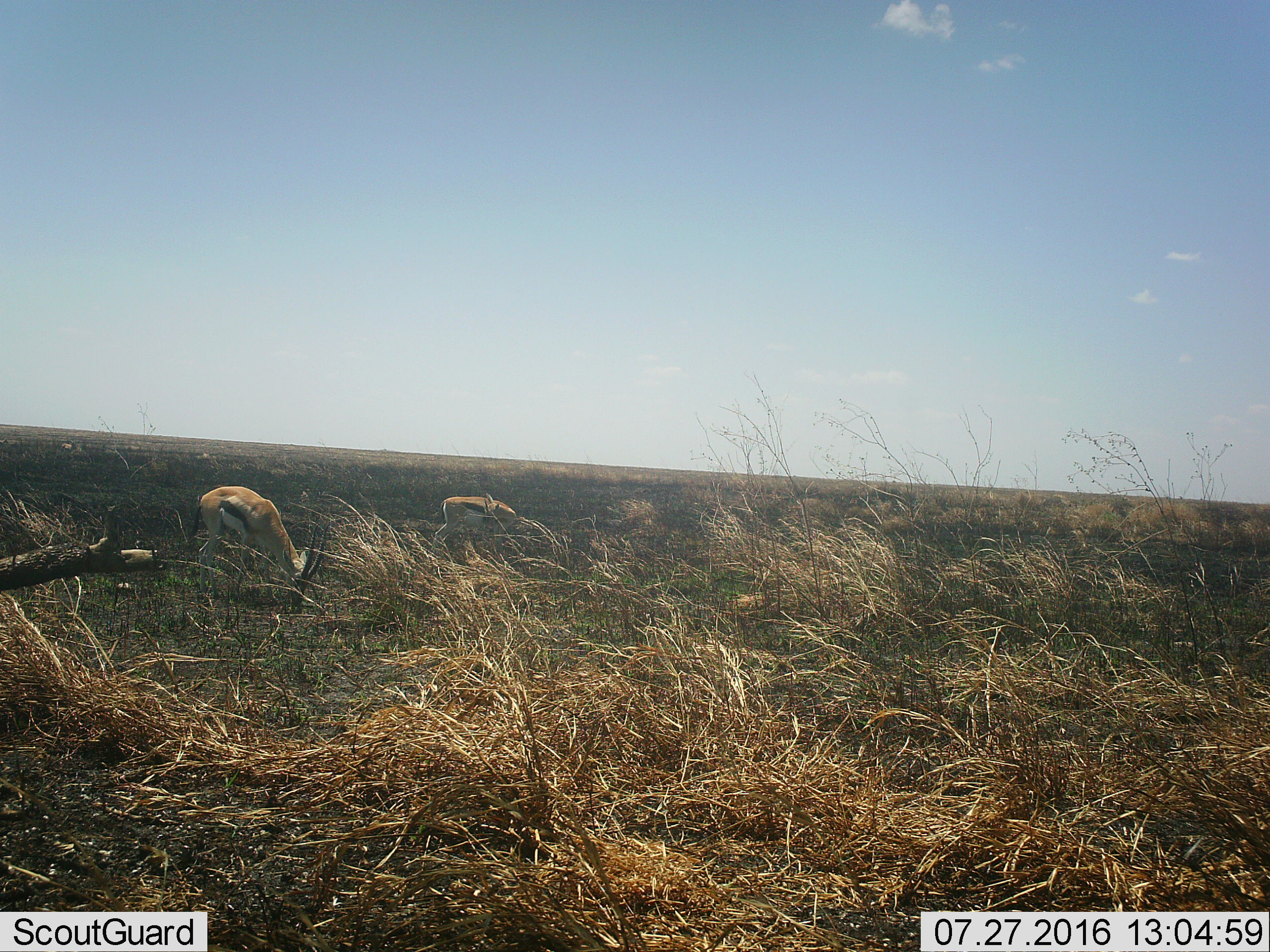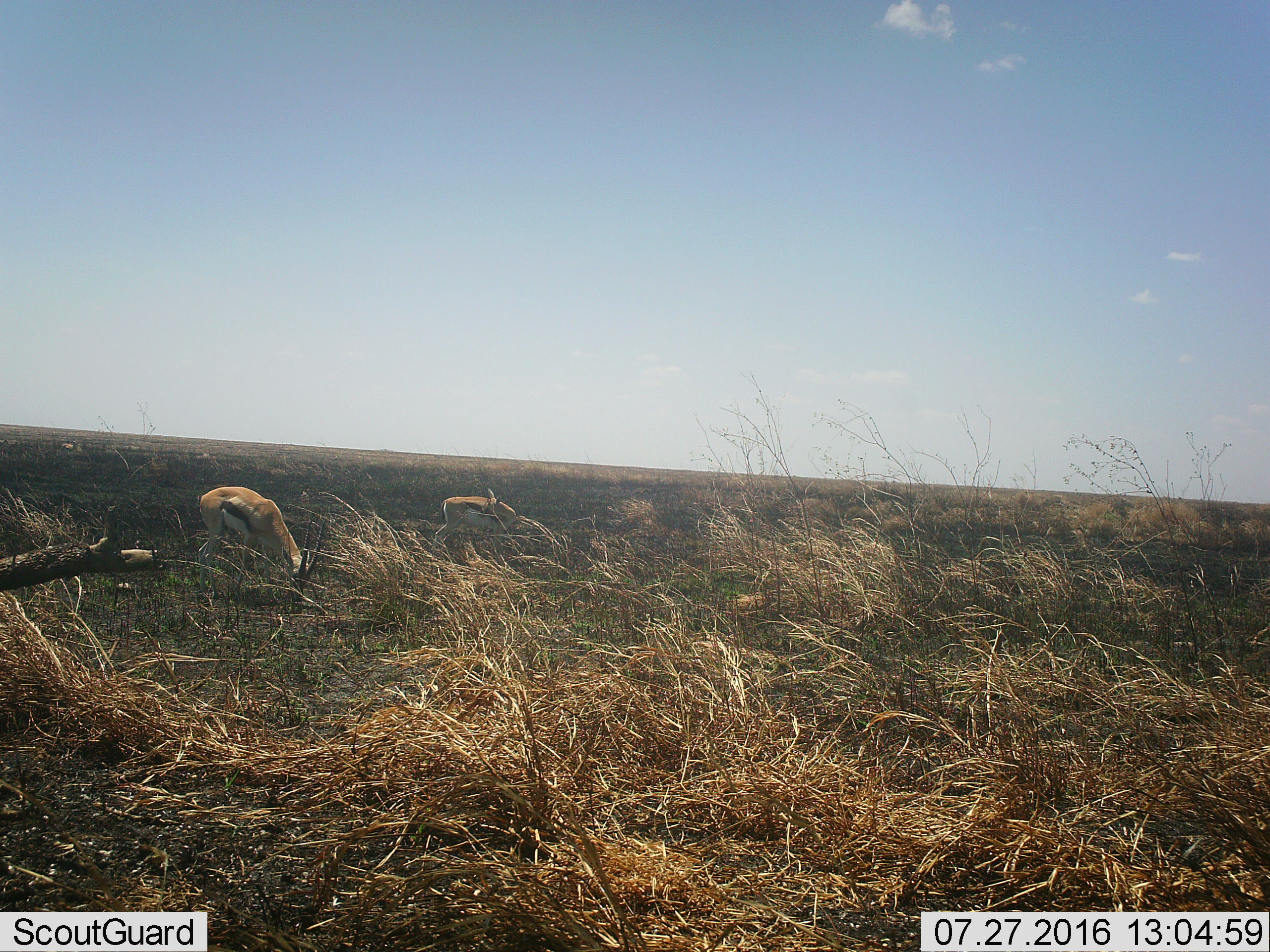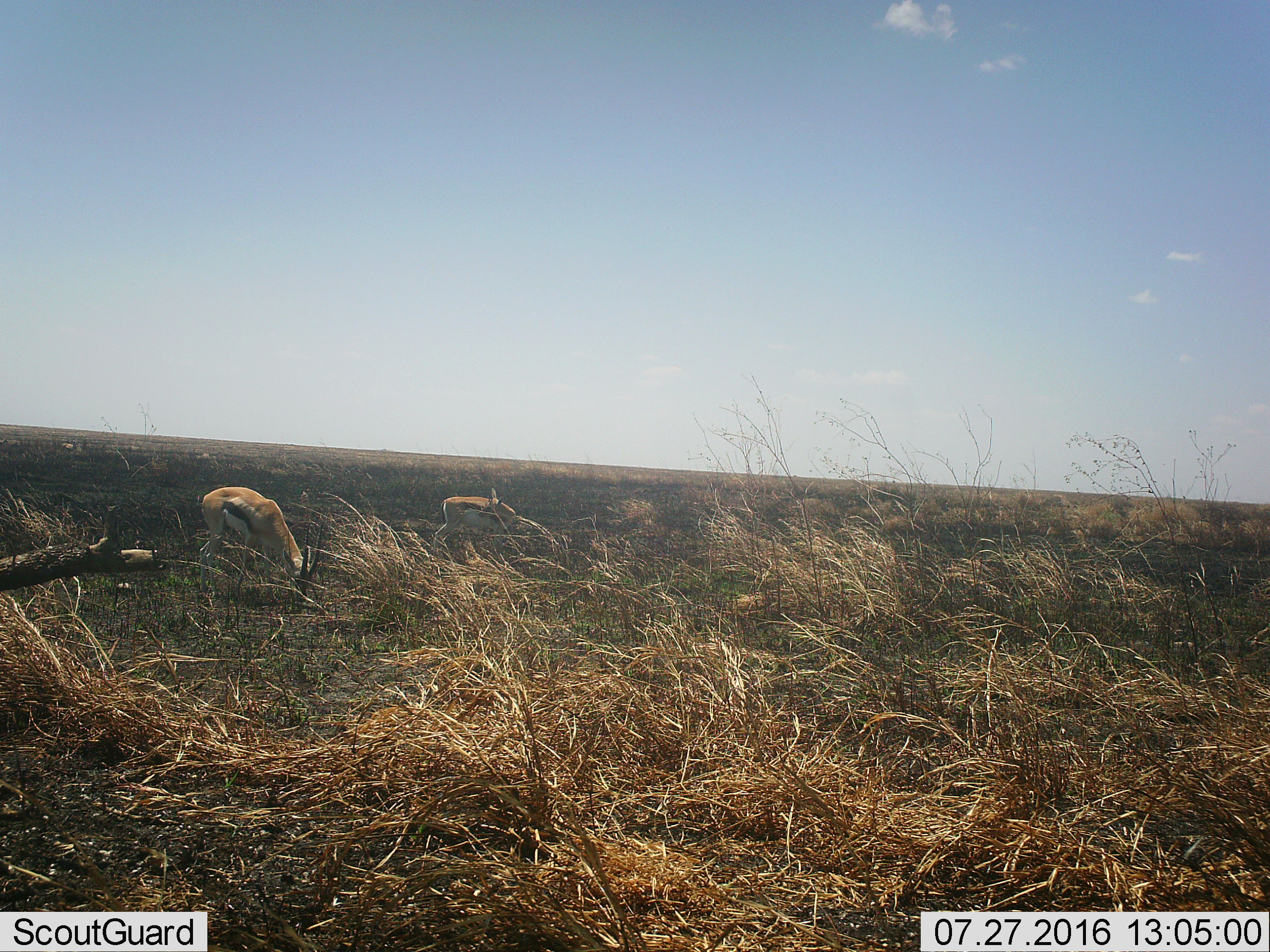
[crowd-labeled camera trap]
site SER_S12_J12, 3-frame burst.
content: unidentified animal